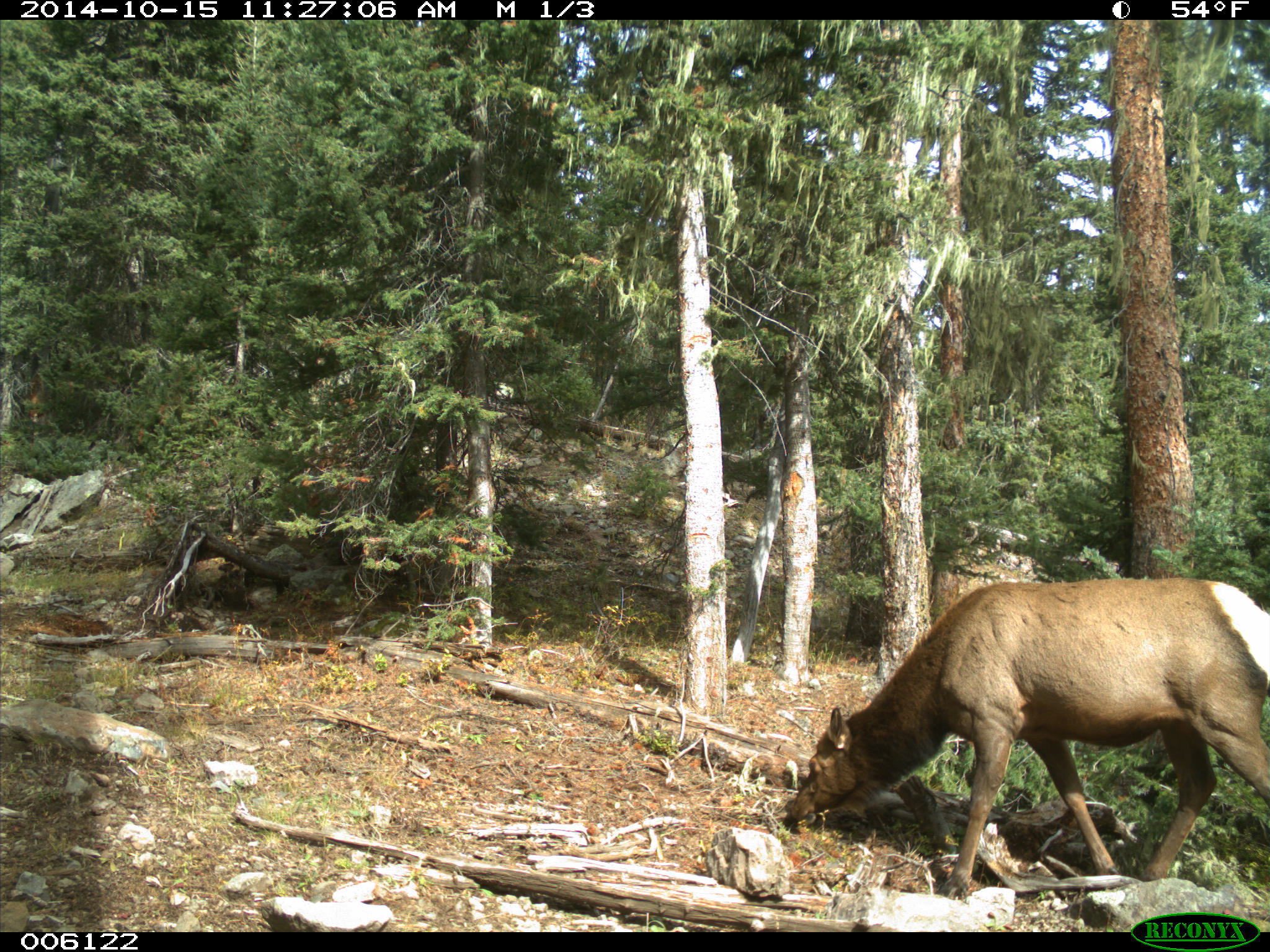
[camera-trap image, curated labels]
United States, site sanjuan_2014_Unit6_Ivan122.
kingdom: Animalia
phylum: Chordata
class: Mammalia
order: Artiodactyla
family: Cervidae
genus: Cervus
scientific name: Cervus elaphus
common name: red deer